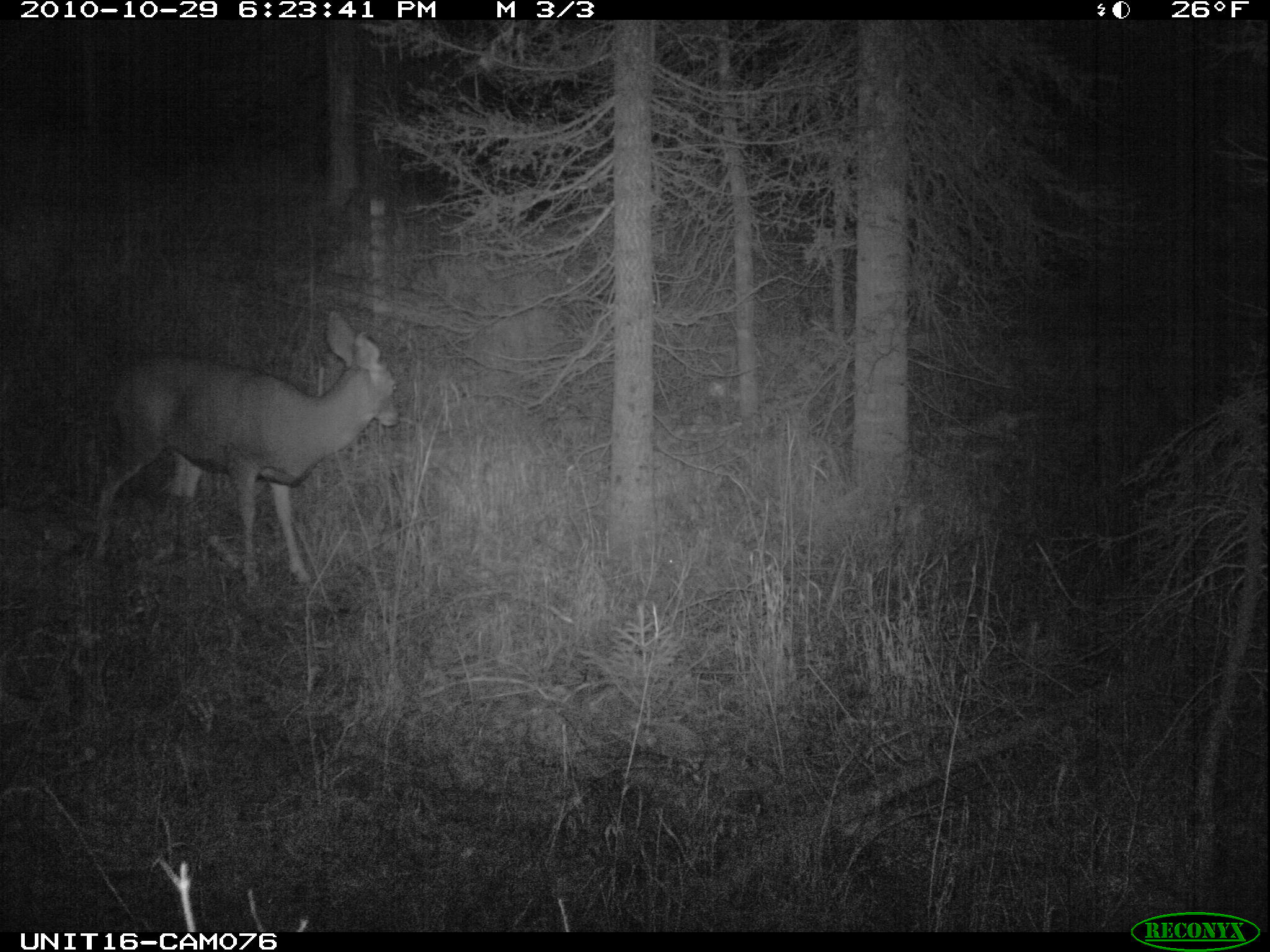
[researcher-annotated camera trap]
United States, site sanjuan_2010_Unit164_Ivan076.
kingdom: Animalia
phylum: Chordata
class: Mammalia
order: Artiodactyla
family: Cervidae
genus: Odocoileus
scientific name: Odocoileus hemionus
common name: mule deer